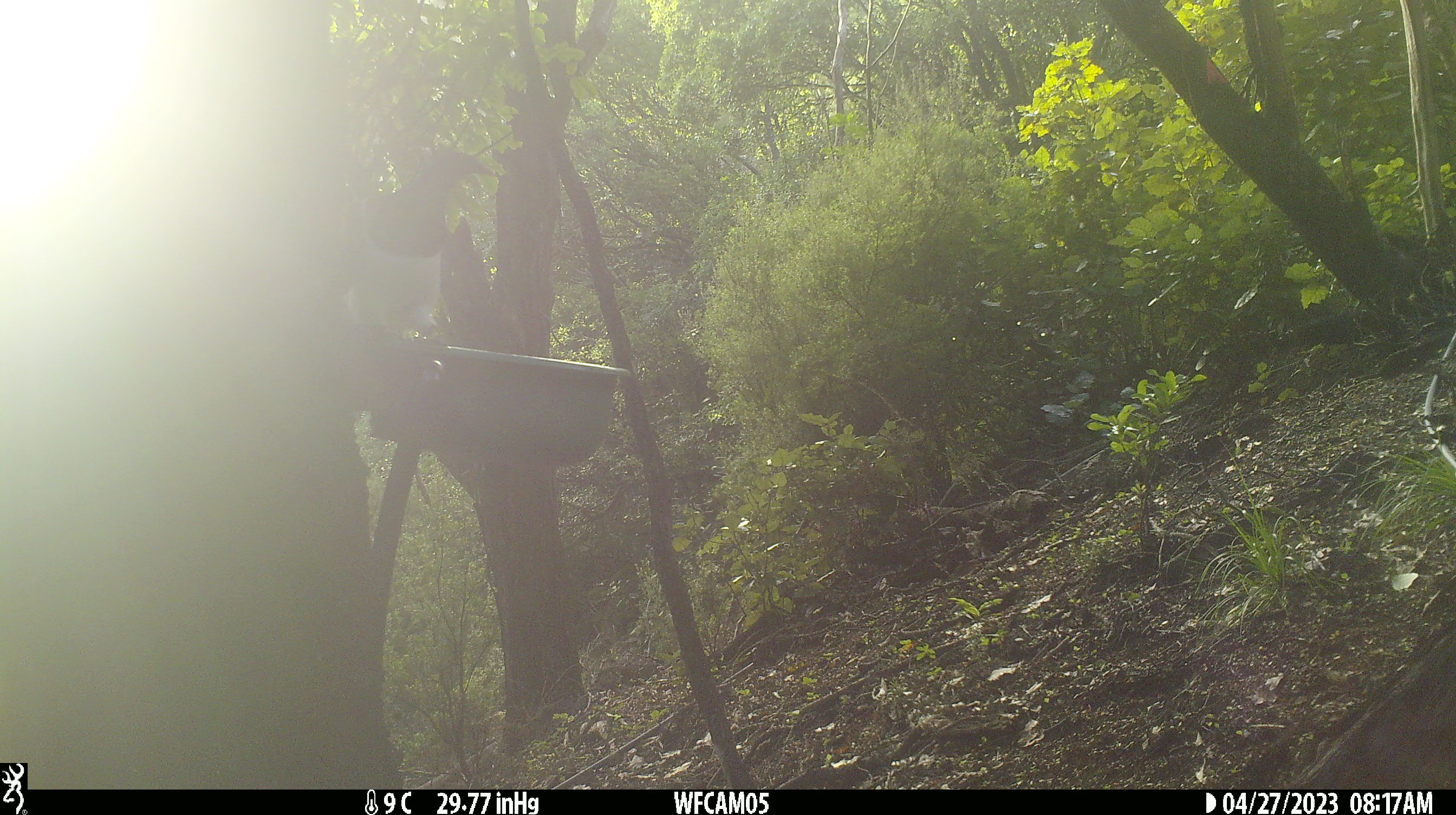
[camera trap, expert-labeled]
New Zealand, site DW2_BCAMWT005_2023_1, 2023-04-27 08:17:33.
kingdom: Animalia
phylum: Chordata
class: Aves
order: Columbiformes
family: Columbidae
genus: Hemiphaga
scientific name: Hemiphaga novaeseelandiae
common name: new zealand pigeon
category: kereru